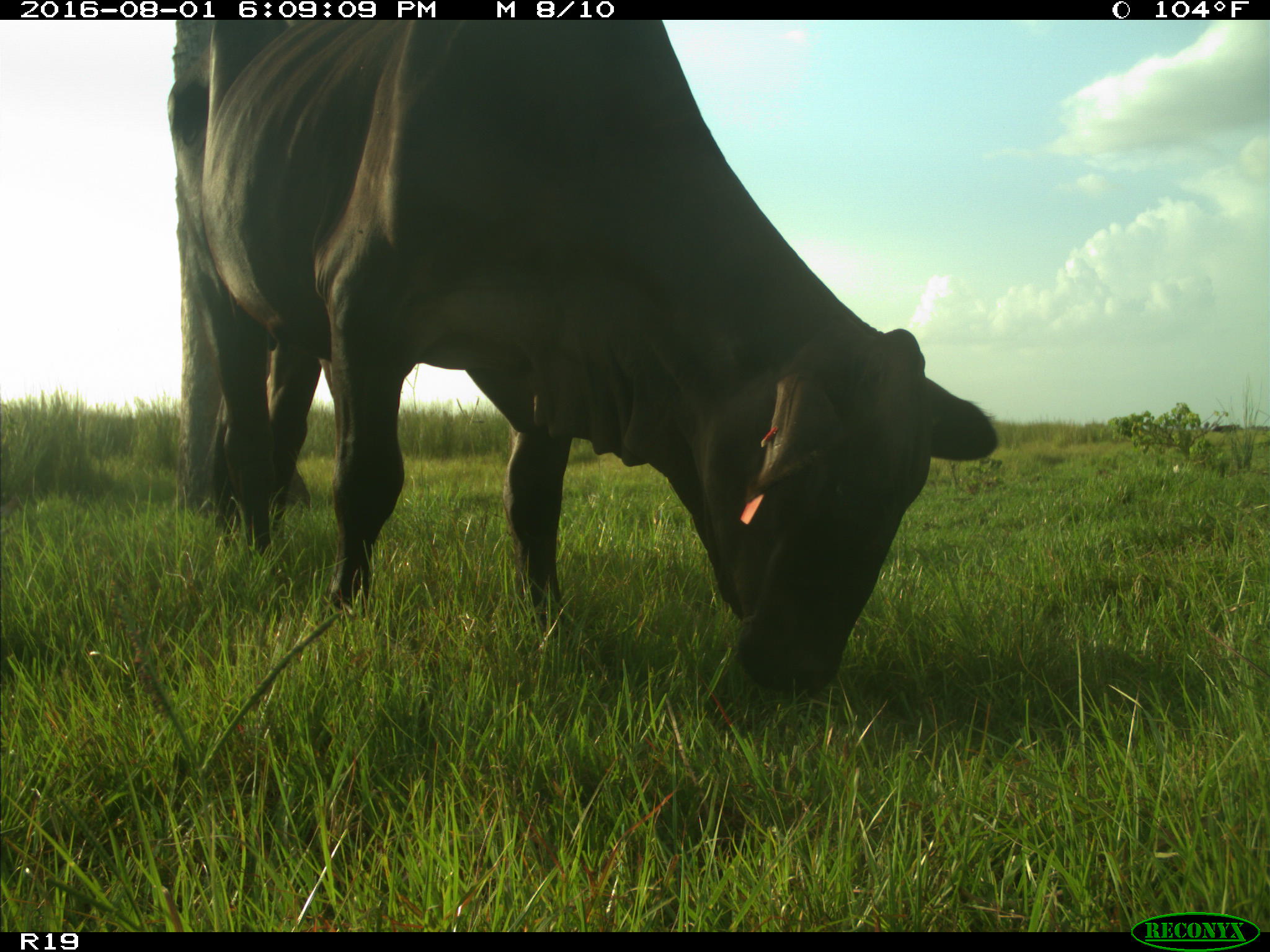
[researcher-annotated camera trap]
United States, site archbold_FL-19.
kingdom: Animalia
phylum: Chordata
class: Mammalia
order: Artiodactyla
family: Bovidae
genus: Bos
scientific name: Bos taurus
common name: domestic cow